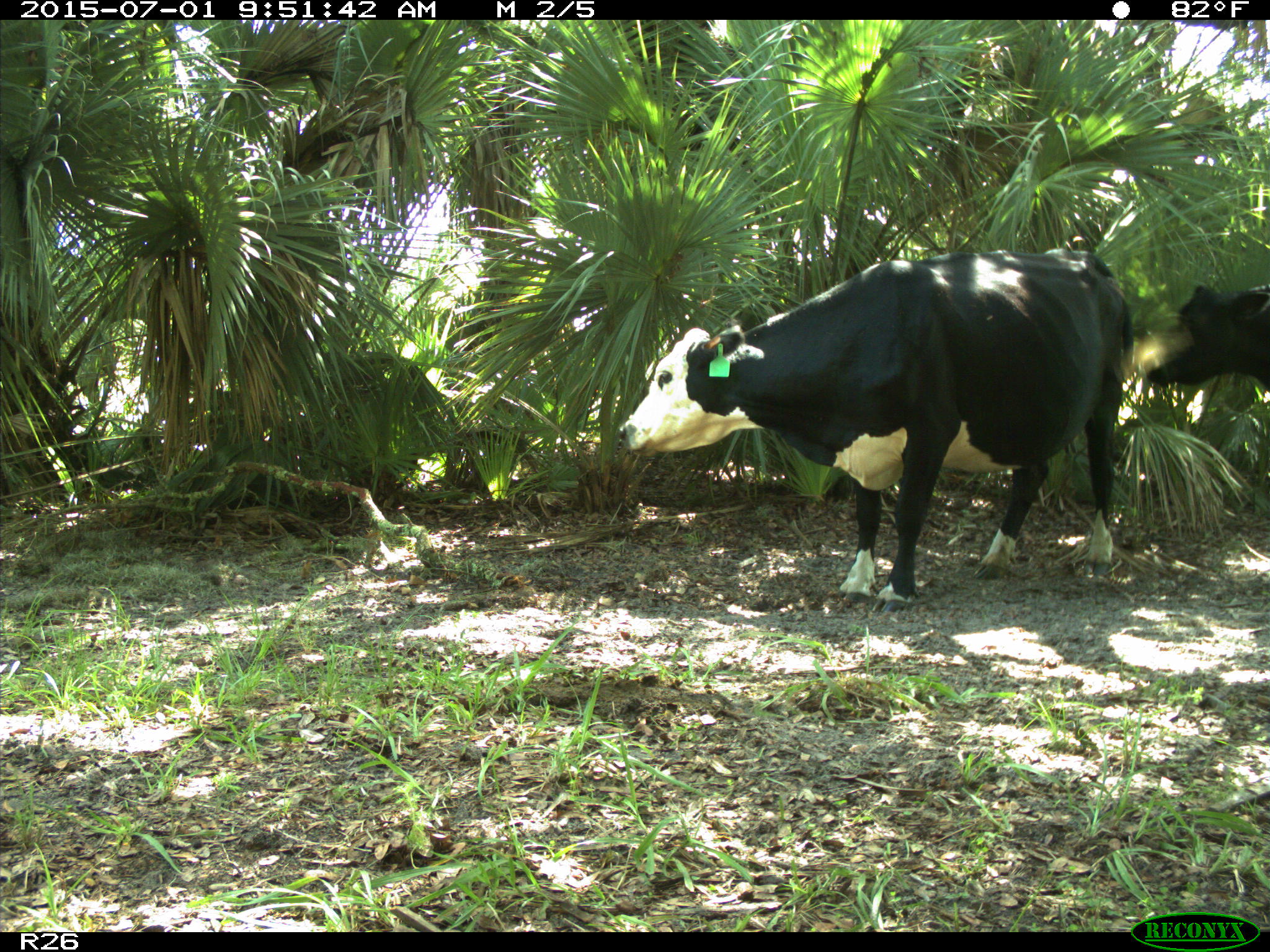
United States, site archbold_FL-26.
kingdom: Animalia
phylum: Chordata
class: Mammalia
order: Artiodactyla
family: Bovidae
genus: Bos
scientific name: Bos taurus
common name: domestic cow